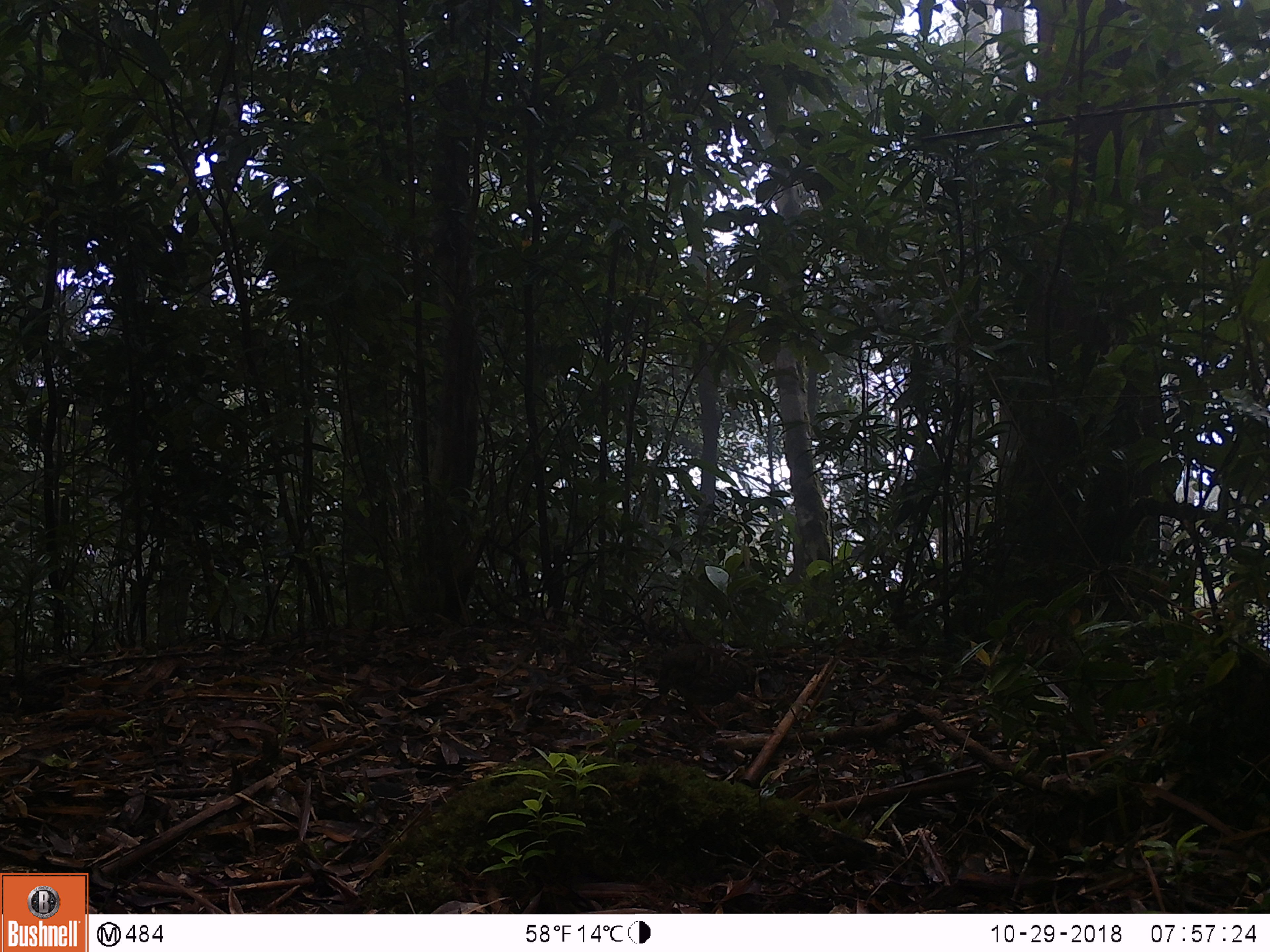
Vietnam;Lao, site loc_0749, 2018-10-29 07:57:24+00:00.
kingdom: Animalia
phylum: Chordata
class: Aves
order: Galliformes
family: Phasianidae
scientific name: Phasianidae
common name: partridge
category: unidentified partridge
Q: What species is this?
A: Unidentified partridge (partridge) (Phasianidae).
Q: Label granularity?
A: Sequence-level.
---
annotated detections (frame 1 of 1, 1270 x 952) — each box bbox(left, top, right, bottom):
unidentified partridge: bbox(638, 643, 756, 729)